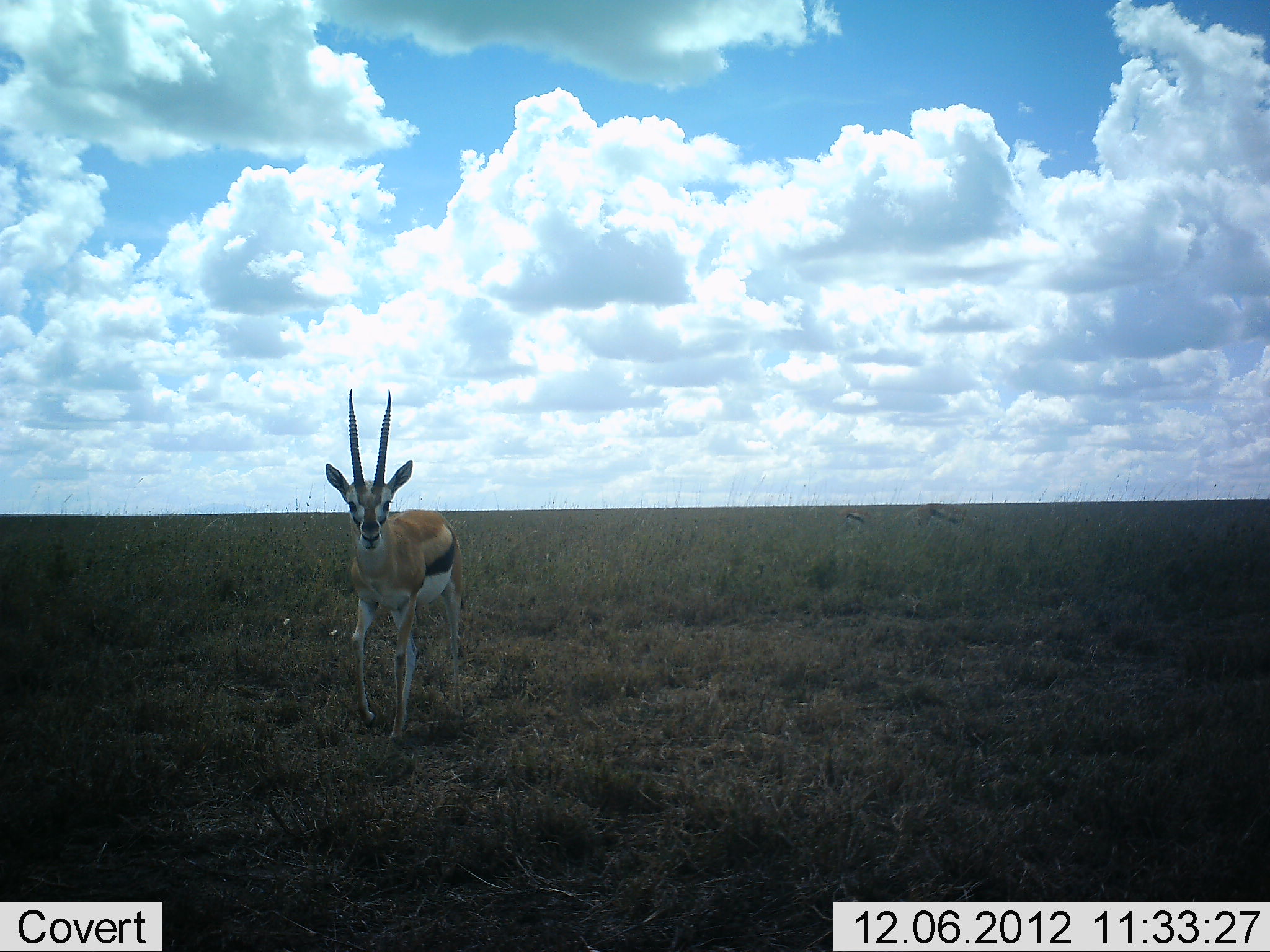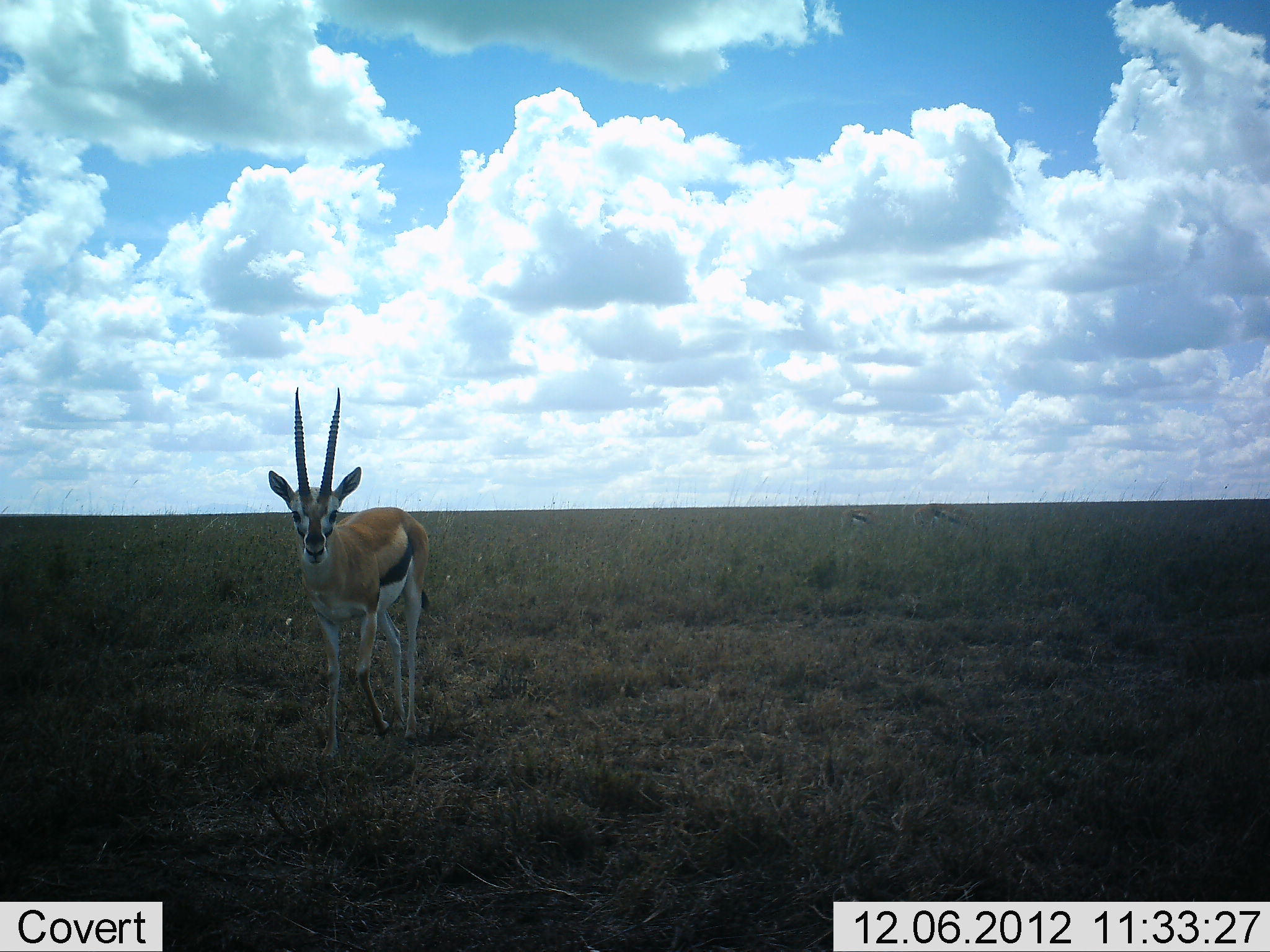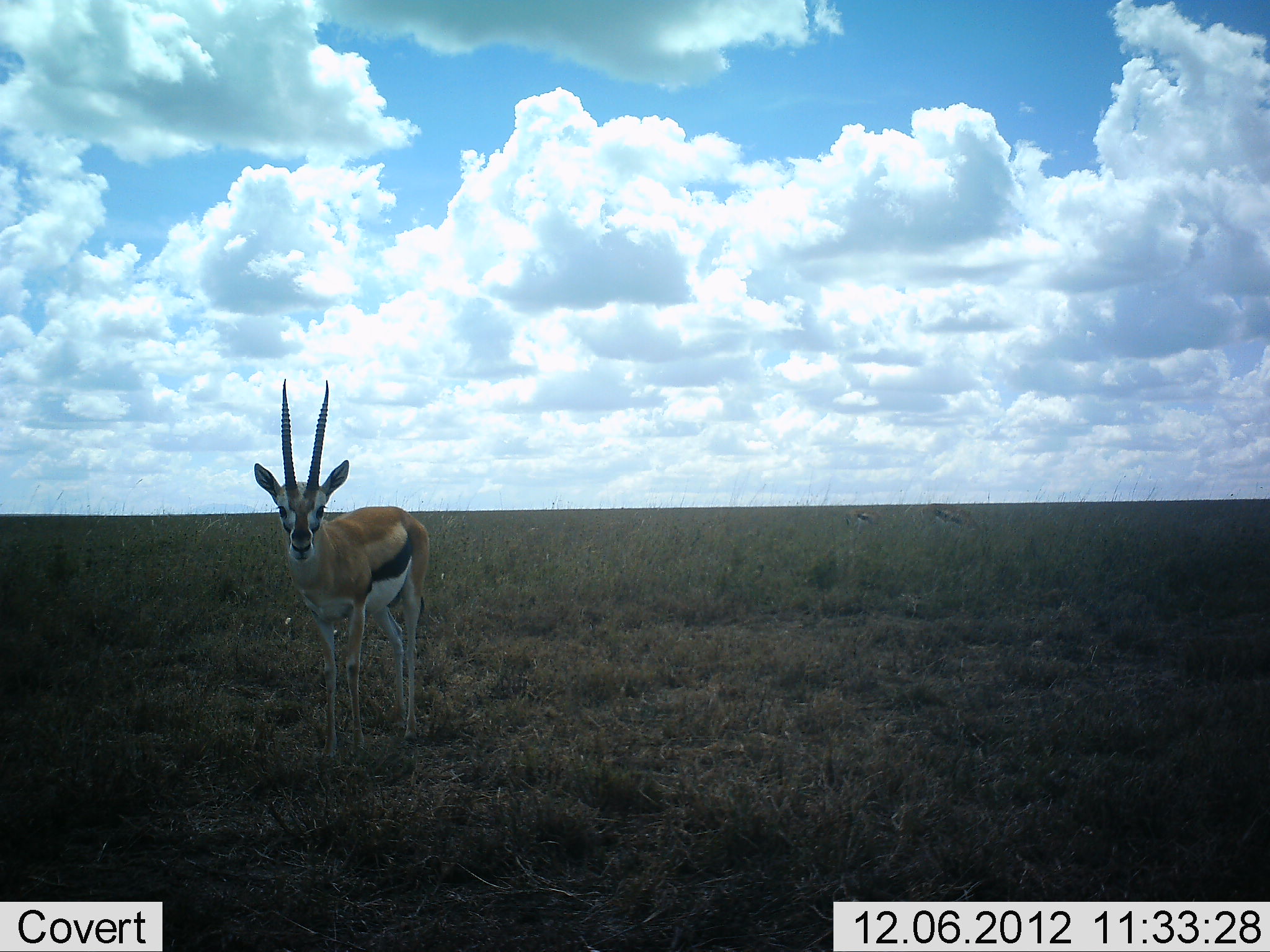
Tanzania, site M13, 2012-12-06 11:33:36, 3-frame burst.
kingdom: Animalia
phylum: Chordata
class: Mammalia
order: Artiodactyla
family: Bovidae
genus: Eudorcas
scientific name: Eudorcas thomsonii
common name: thomson's gazelle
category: gazellethomsons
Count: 1.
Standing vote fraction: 45%.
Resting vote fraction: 0%.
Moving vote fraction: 62%.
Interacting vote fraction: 0%.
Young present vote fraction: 0%.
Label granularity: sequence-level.